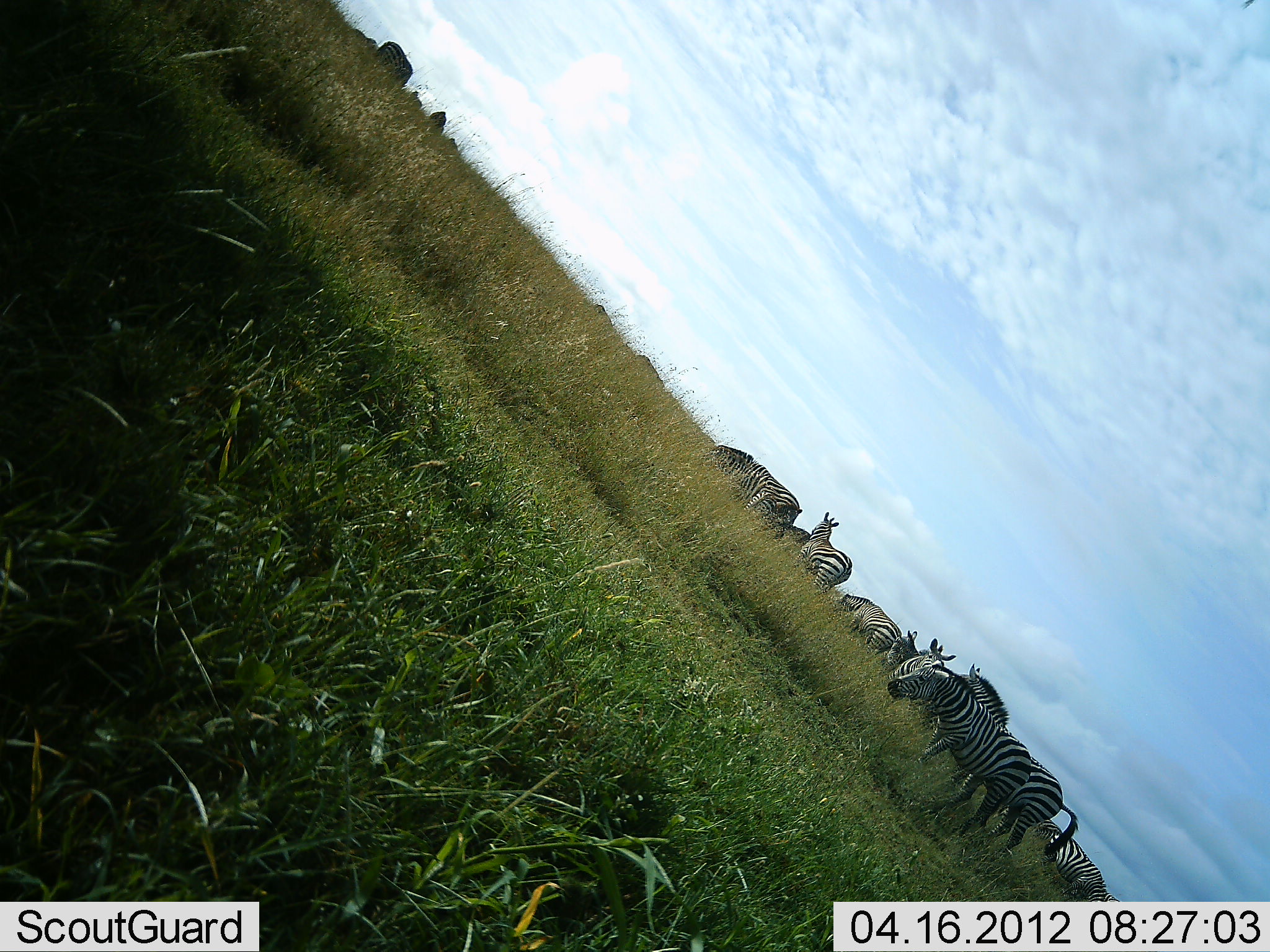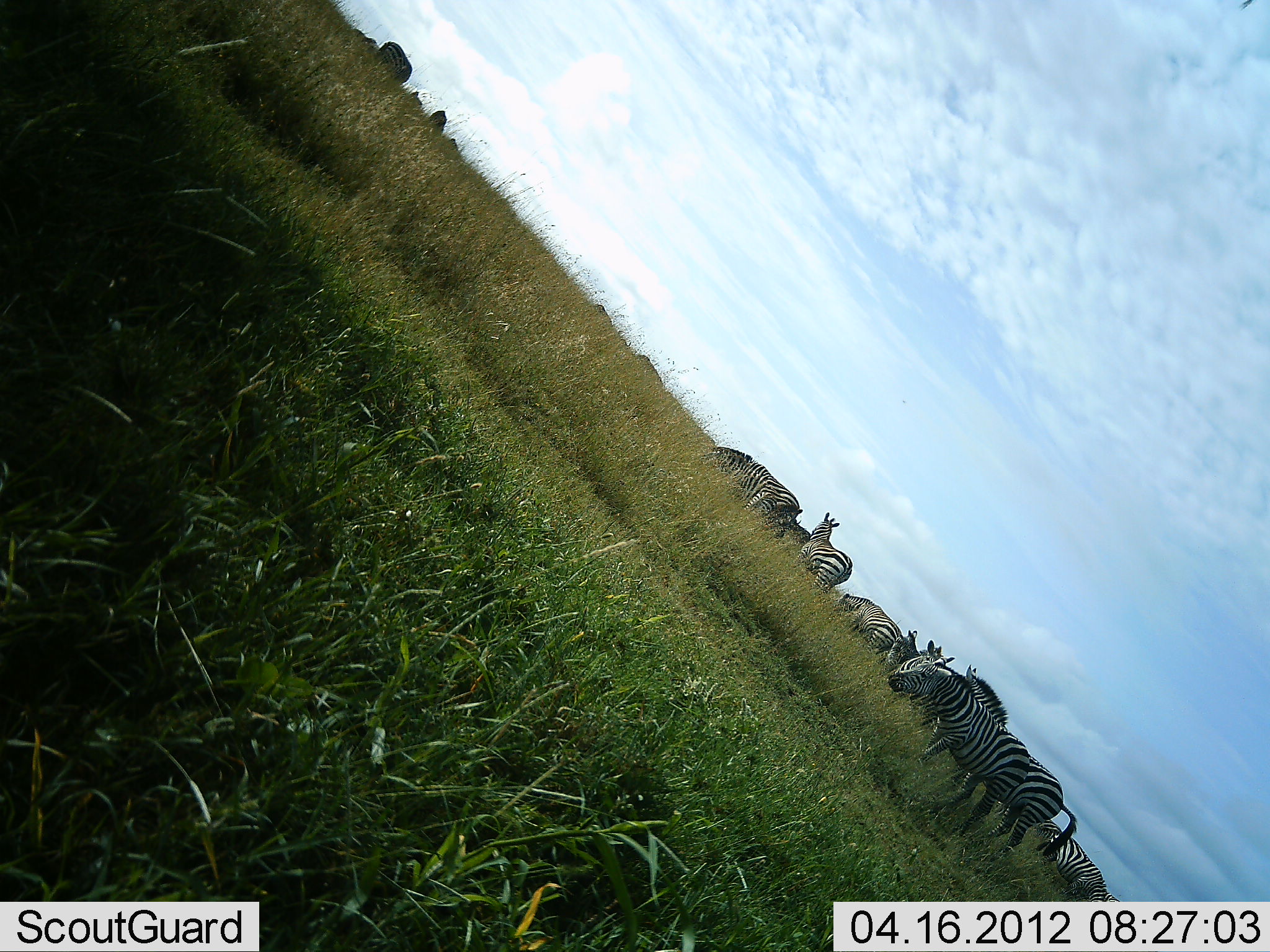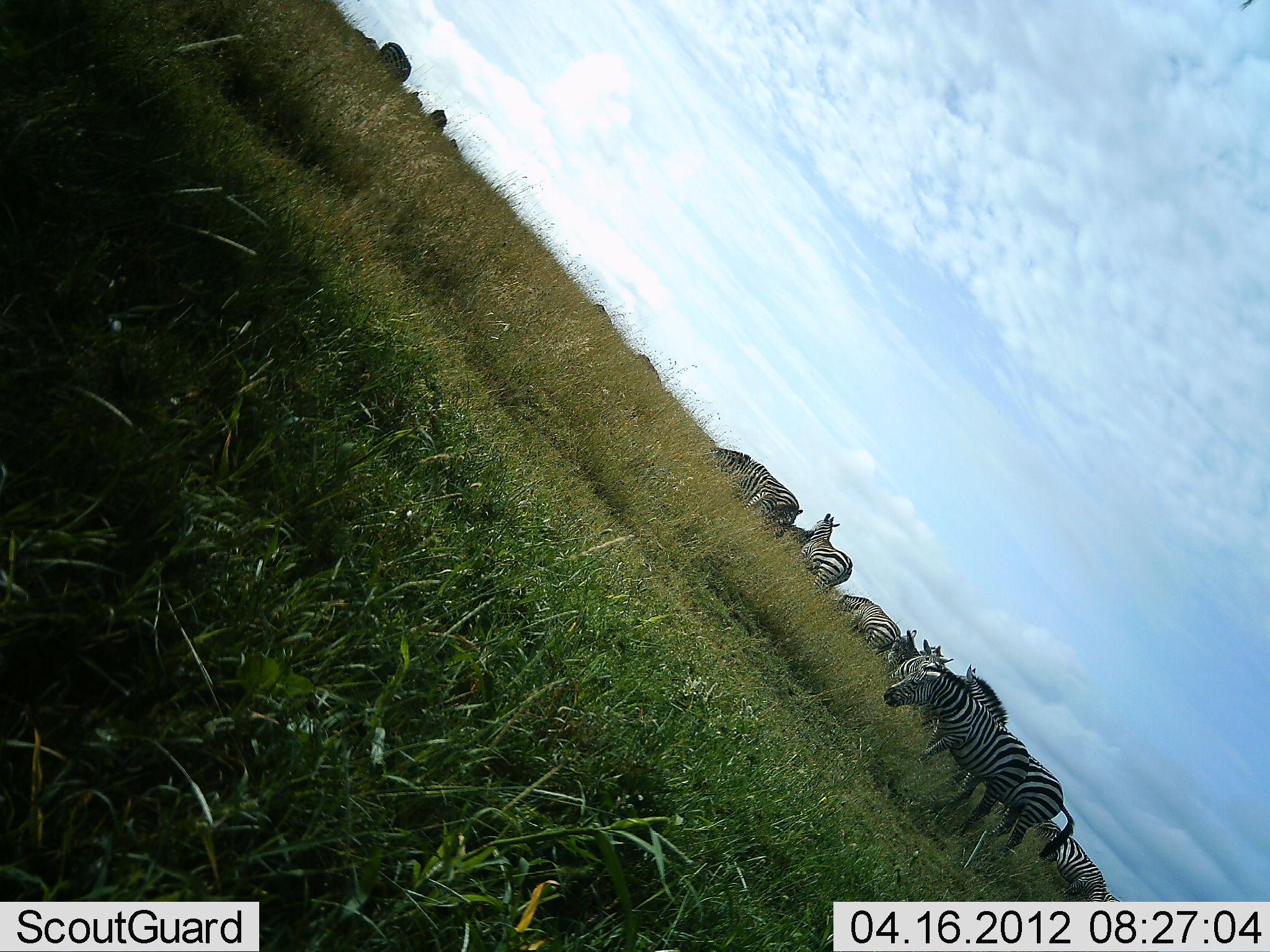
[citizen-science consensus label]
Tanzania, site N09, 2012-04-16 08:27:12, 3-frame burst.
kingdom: Animalia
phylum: Chordata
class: Mammalia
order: Perissodactyla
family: Equidae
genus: Equus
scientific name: Equus quagga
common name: plains zebra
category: zebra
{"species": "zebra (plains zebra) (Equus quagga)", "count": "9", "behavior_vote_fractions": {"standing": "83%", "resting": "0%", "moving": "6%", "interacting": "0%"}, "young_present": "0%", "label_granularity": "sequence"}